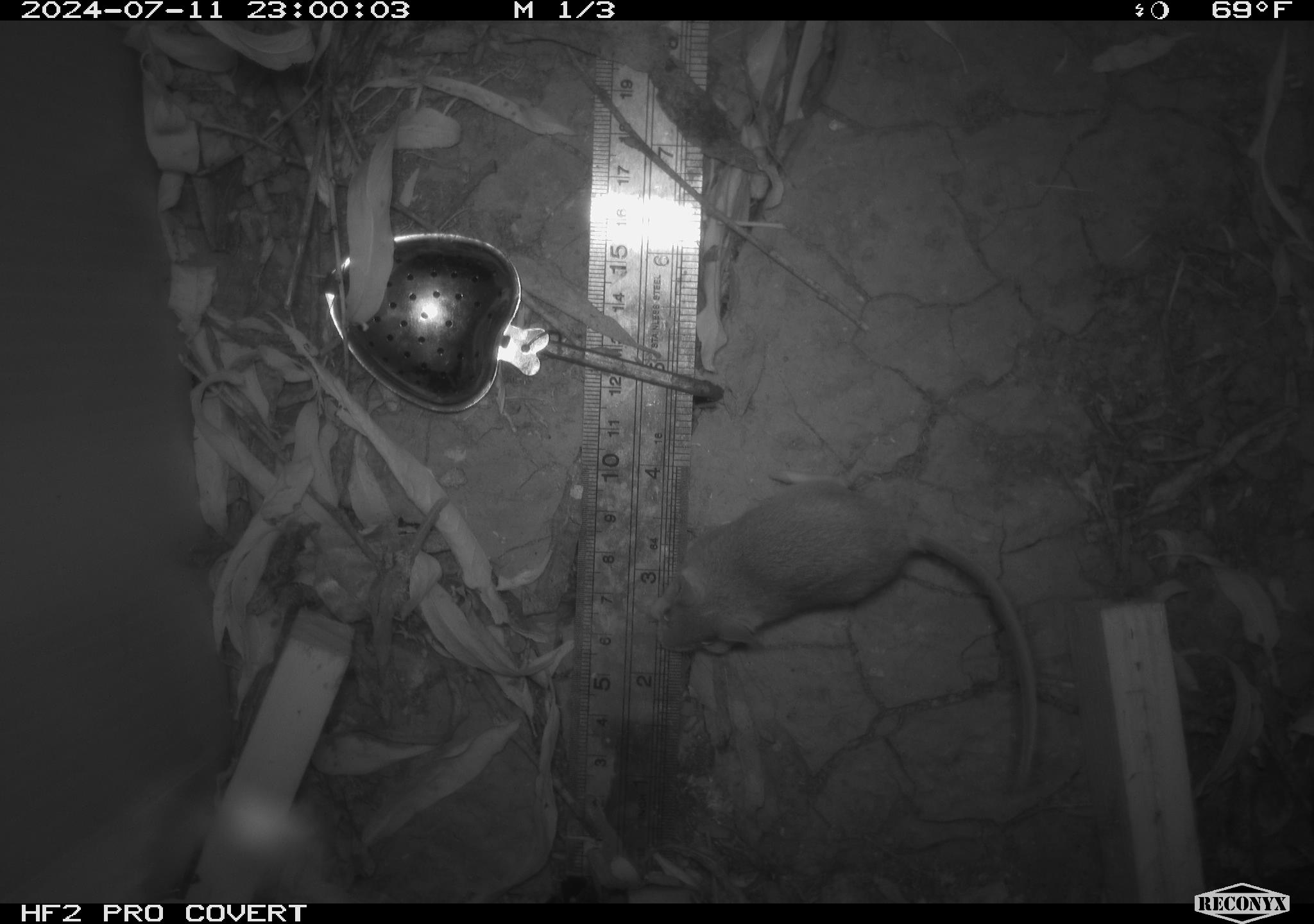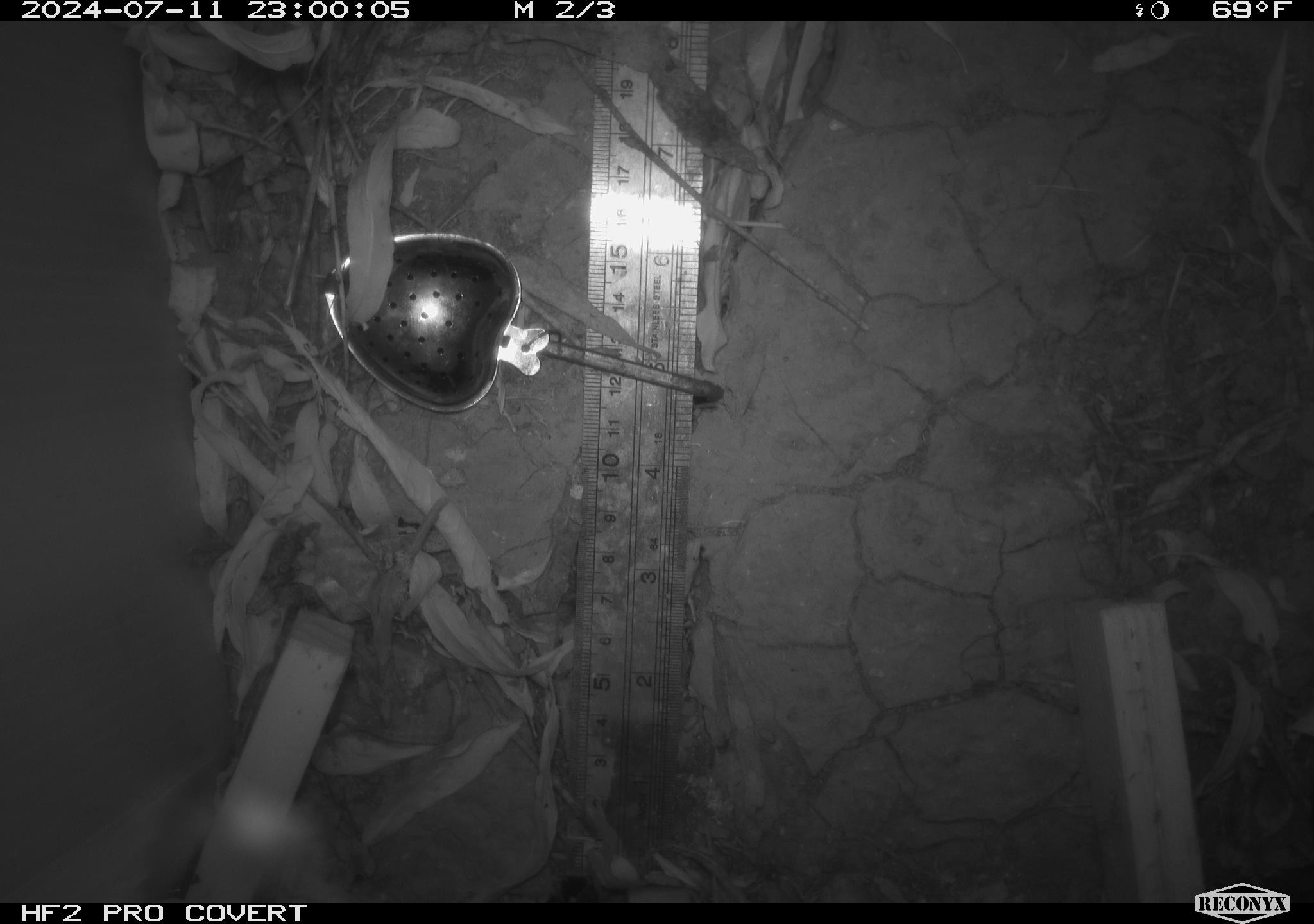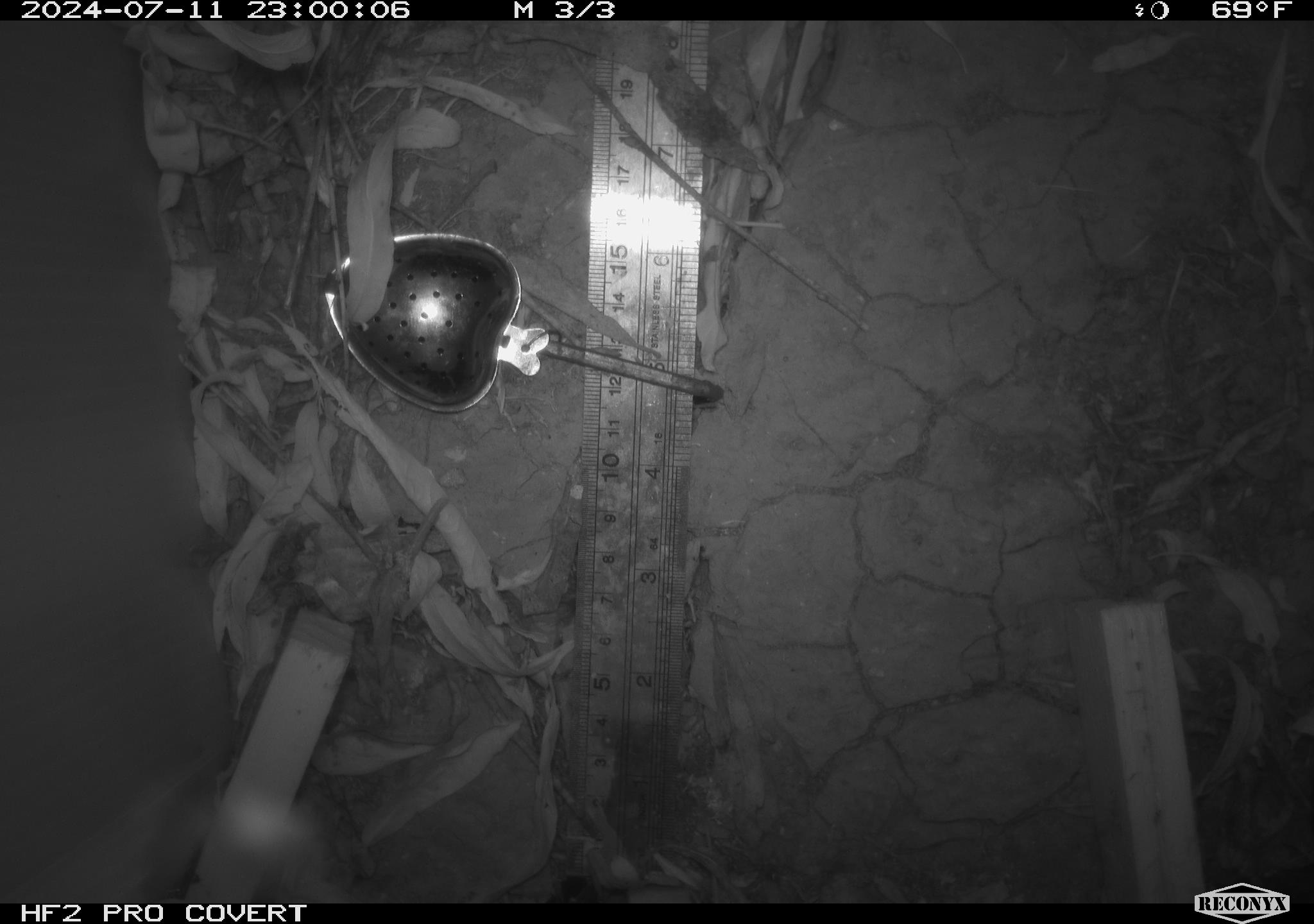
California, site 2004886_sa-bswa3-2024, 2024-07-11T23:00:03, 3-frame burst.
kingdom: Animalia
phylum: Chordata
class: Mammalia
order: Rodentia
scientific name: Rodentia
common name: mouse species